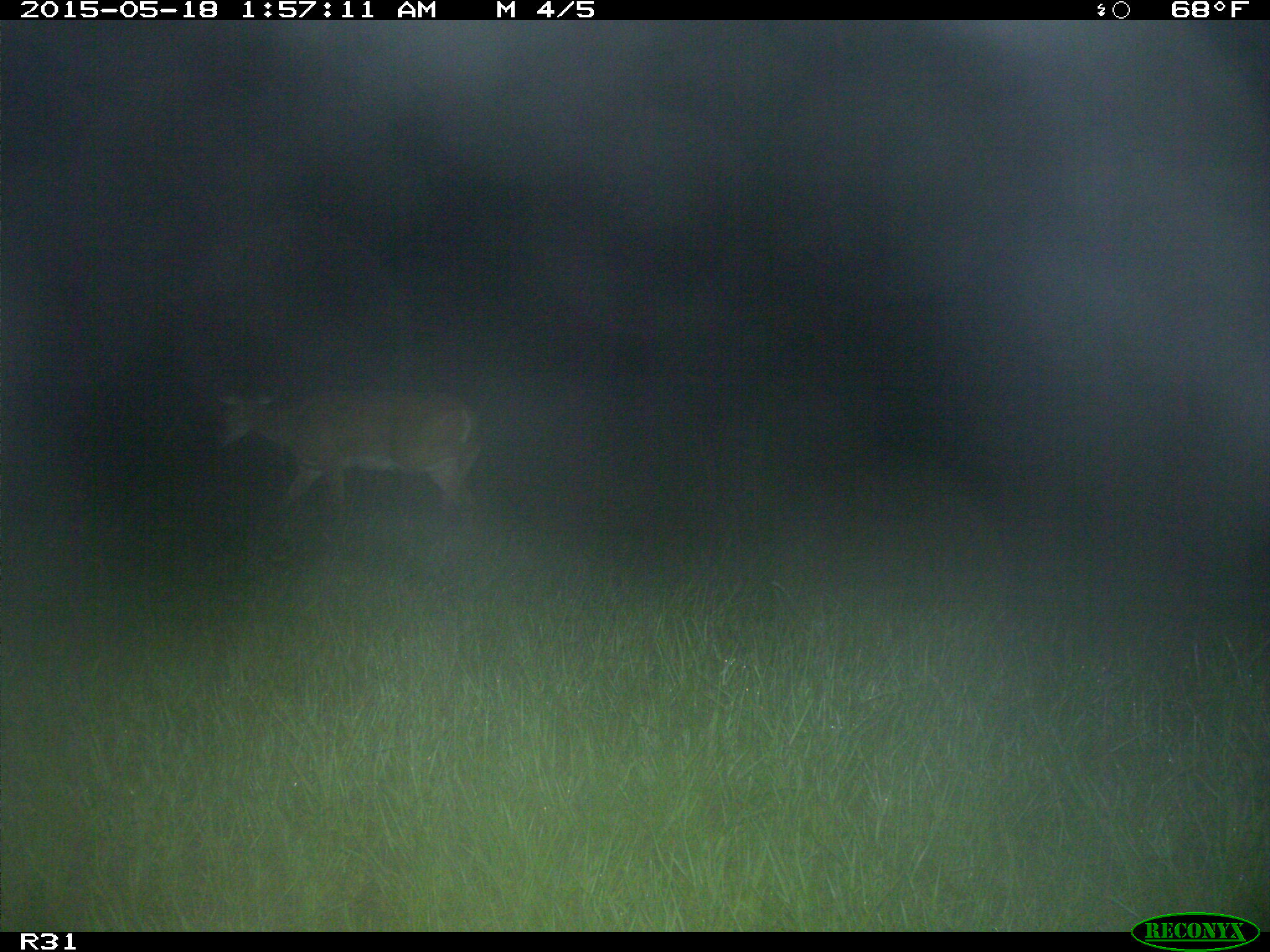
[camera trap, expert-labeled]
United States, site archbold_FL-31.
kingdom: Animalia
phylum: Chordata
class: Mammalia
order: Artiodactyla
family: Cervidae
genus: Odocoileus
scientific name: Odocoileus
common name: deer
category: unidentified deer